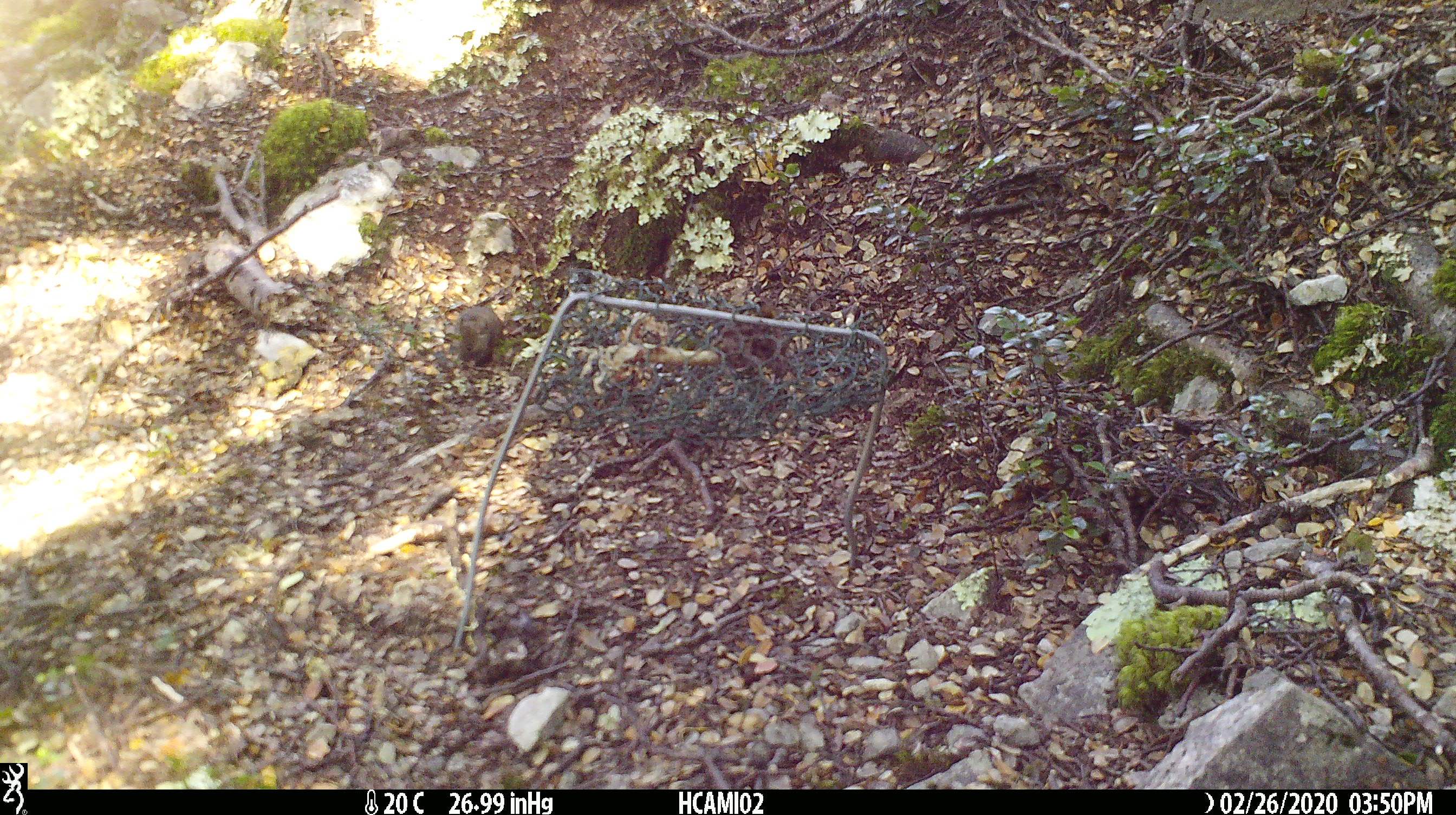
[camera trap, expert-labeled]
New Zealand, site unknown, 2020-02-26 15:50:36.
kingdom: Animalia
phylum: Chordata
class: Mammalia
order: Rodentia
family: Muridae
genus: Mus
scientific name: Mus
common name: mouse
Mouse (Mus).